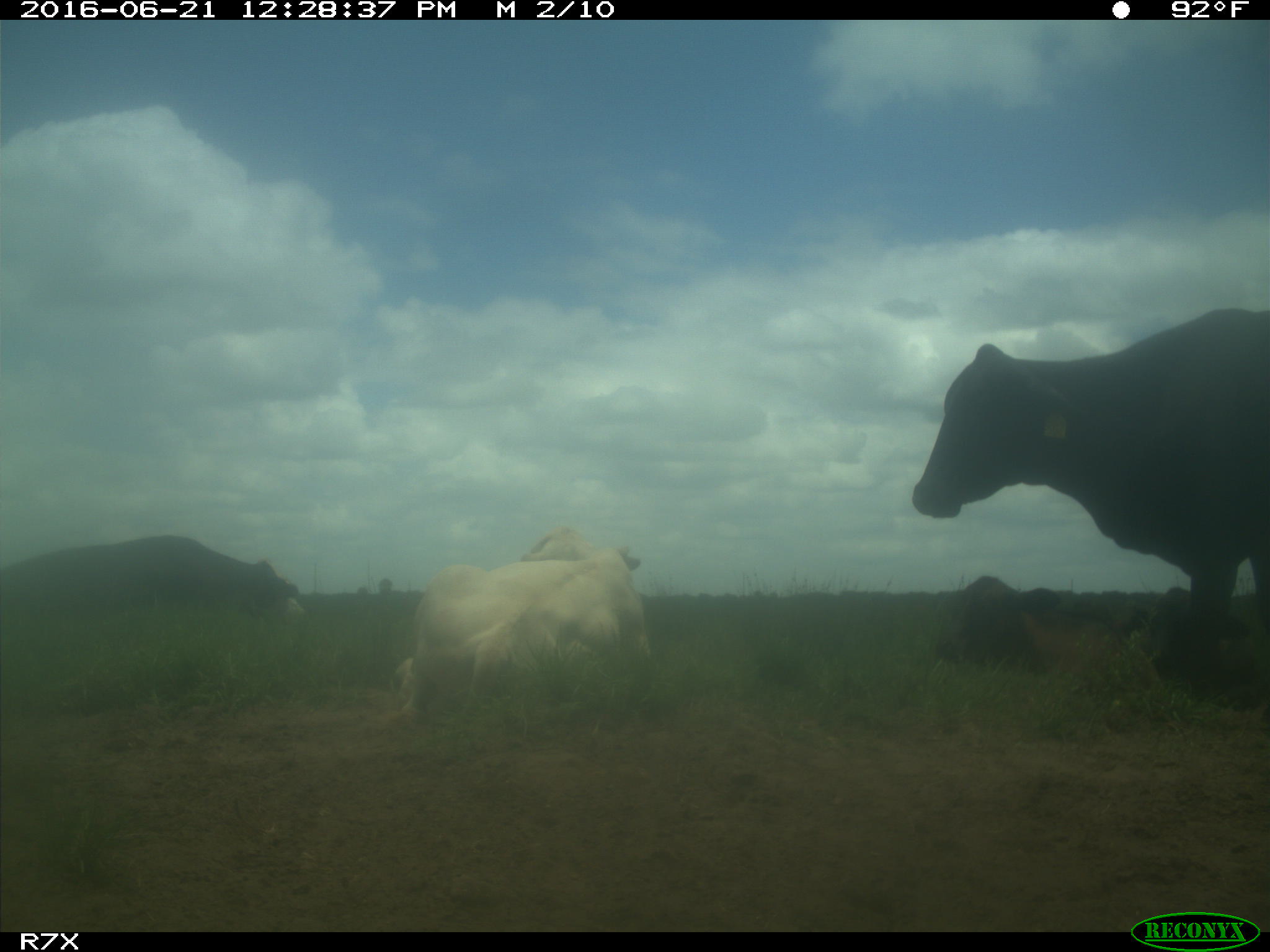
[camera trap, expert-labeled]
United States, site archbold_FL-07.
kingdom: Animalia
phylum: Chordata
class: Mammalia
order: Artiodactyla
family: Bovidae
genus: Bos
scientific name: Bos taurus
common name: domestic cow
Bos taurus (domestic cow).